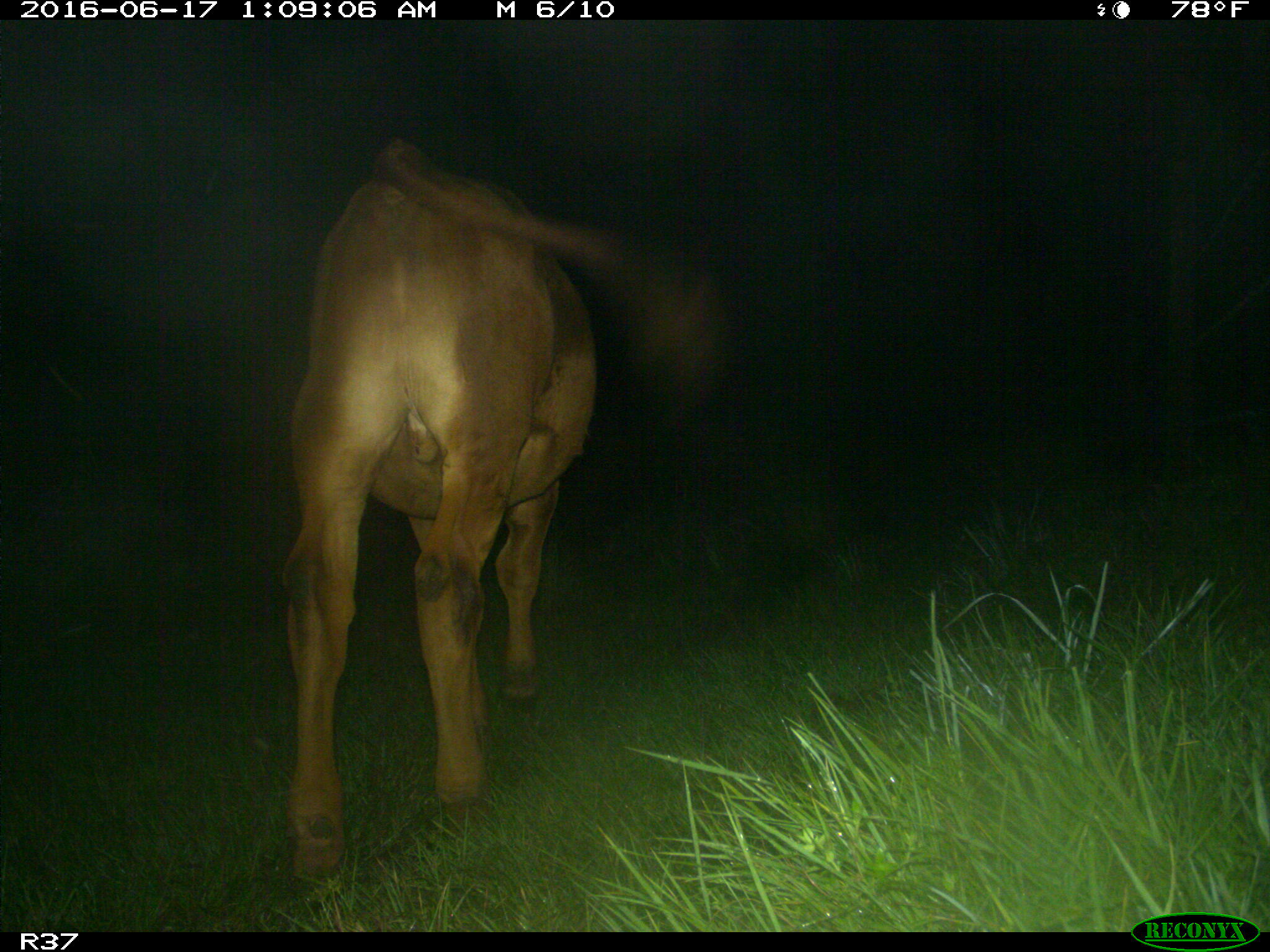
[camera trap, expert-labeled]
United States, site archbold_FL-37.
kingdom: Animalia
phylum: Chordata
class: Mammalia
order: Artiodactyla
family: Bovidae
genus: Bos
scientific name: Bos taurus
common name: domestic cow